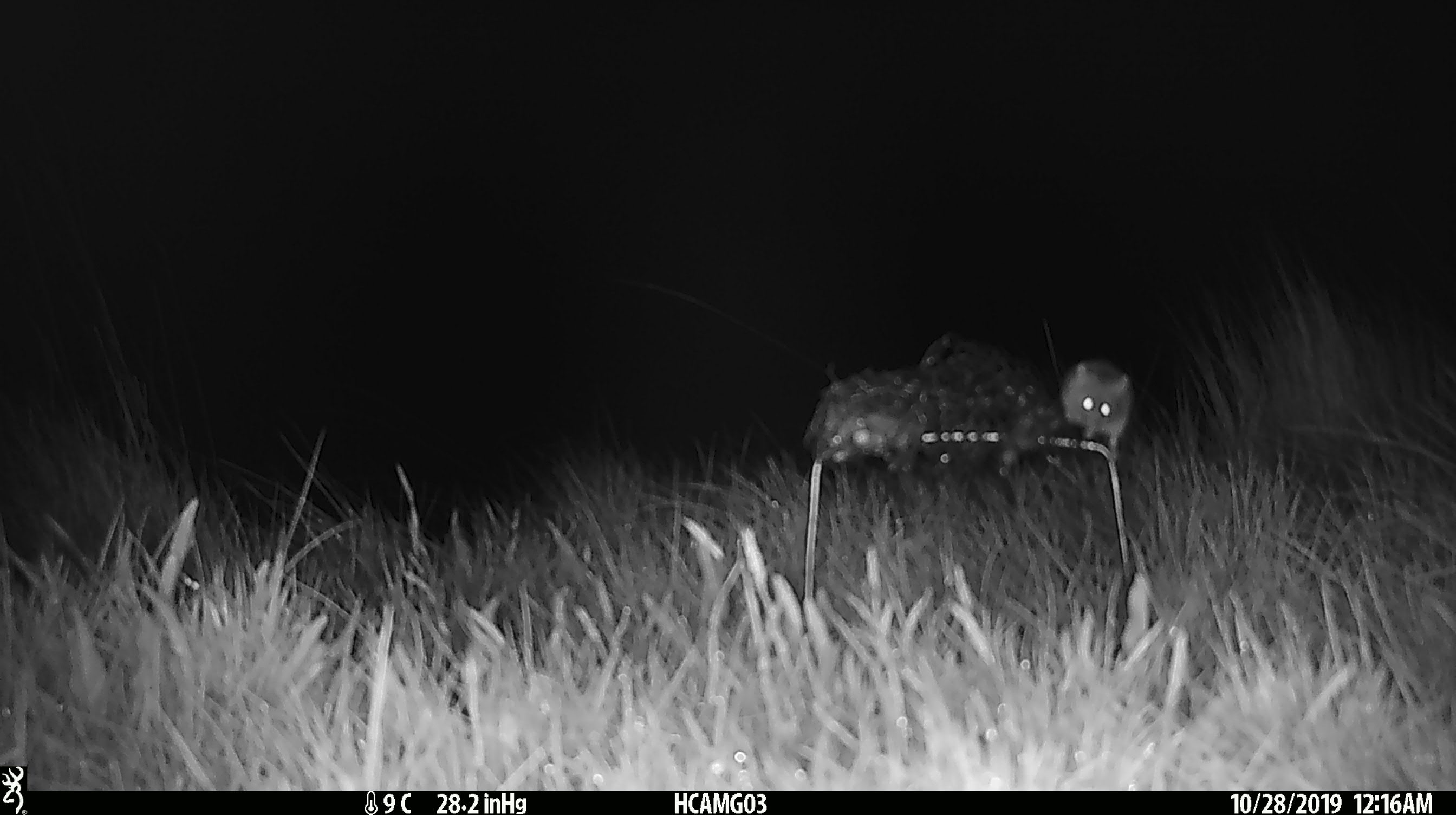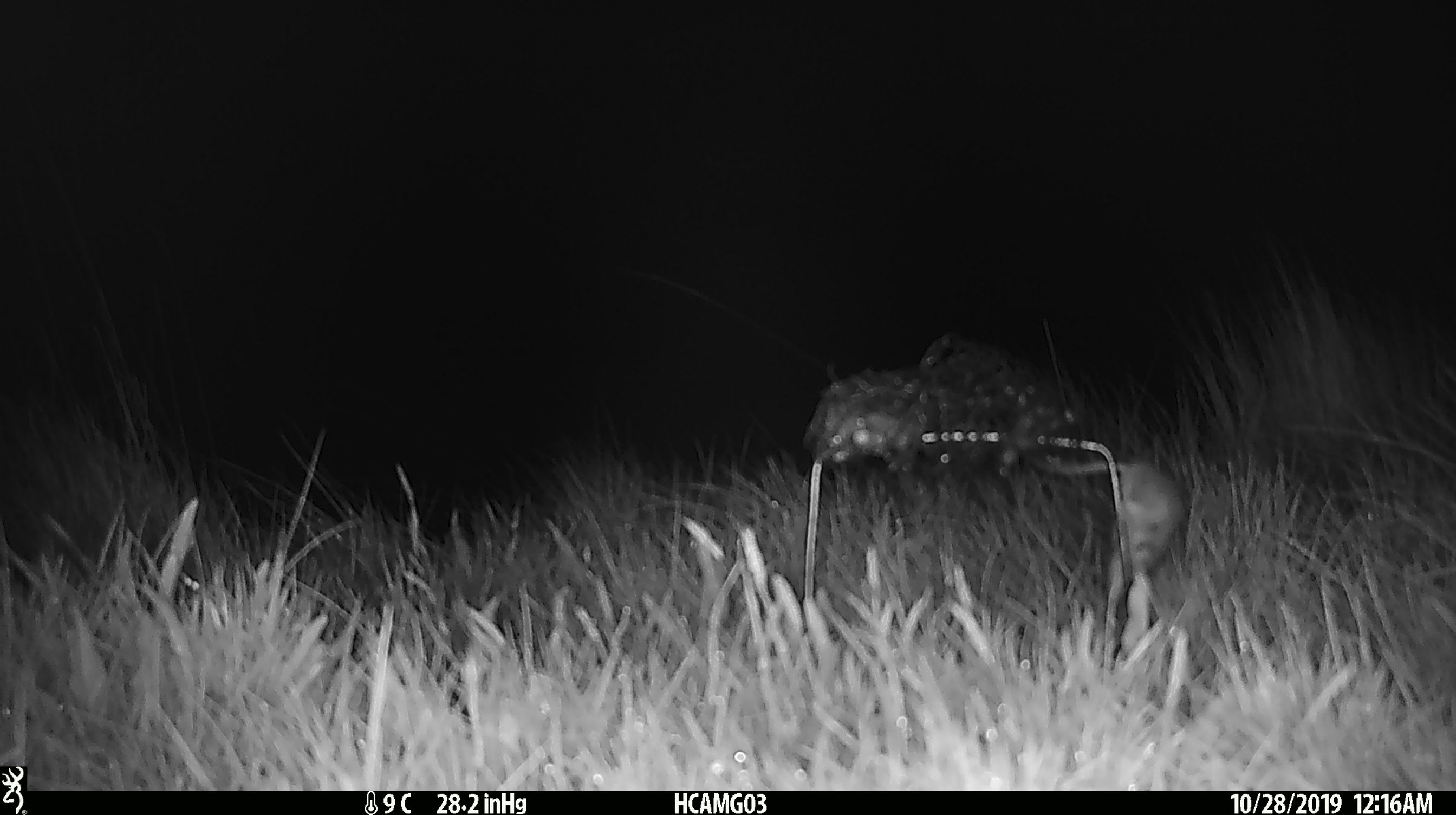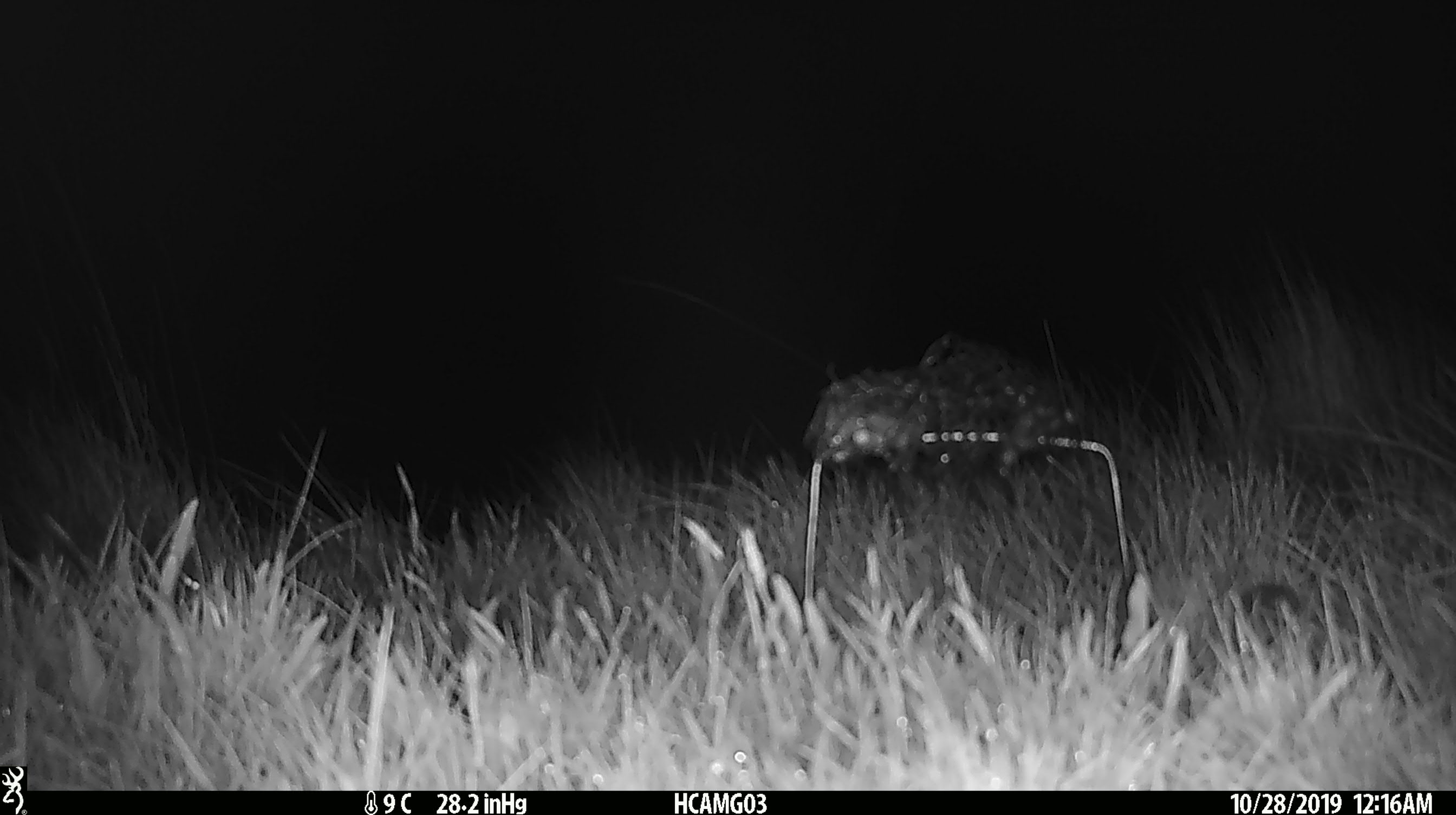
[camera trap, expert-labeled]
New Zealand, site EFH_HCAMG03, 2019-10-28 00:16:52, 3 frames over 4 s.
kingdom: Animalia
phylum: Chordata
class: Mammalia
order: Rodentia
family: Muridae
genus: Mus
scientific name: Mus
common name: mouse